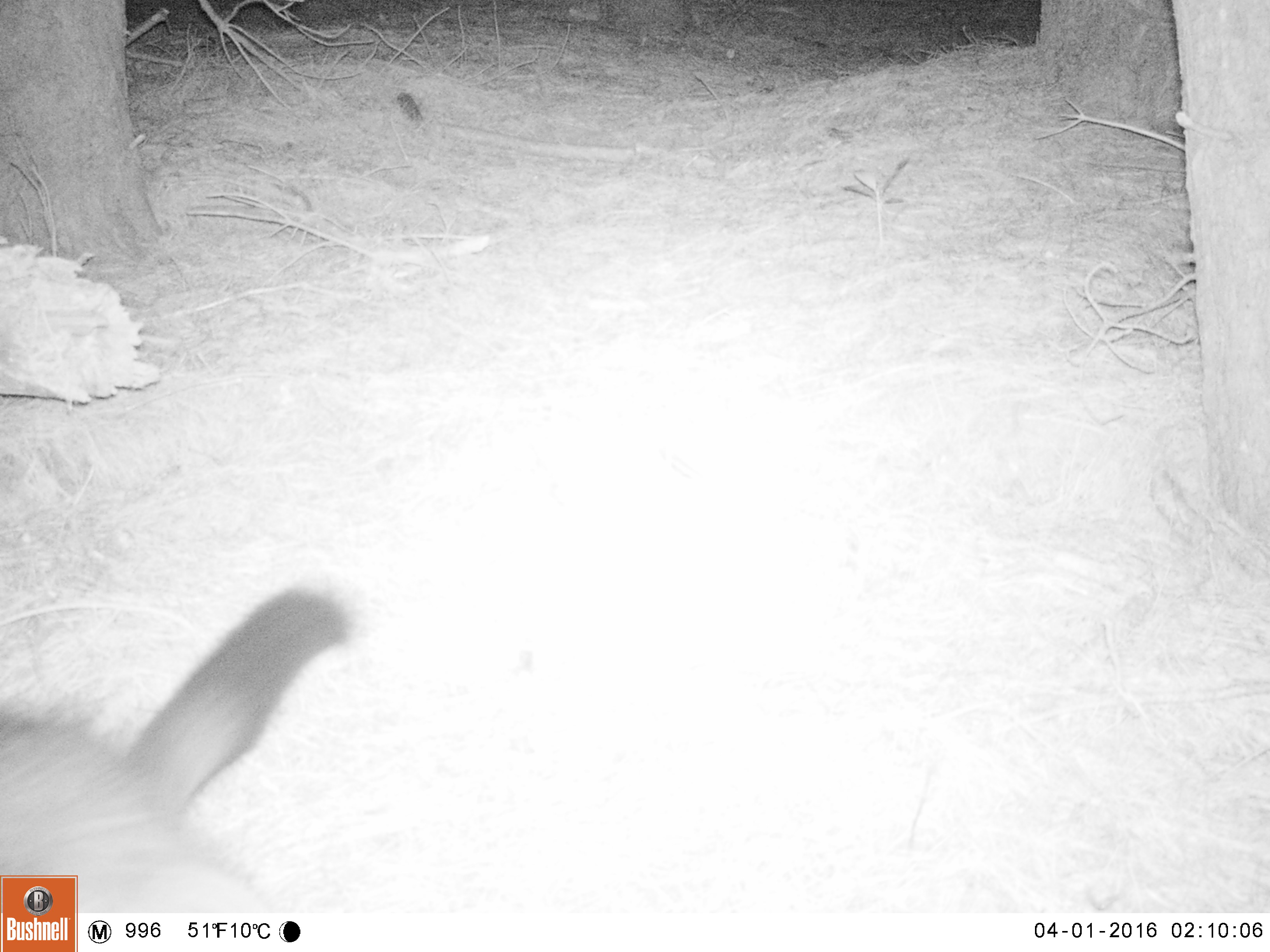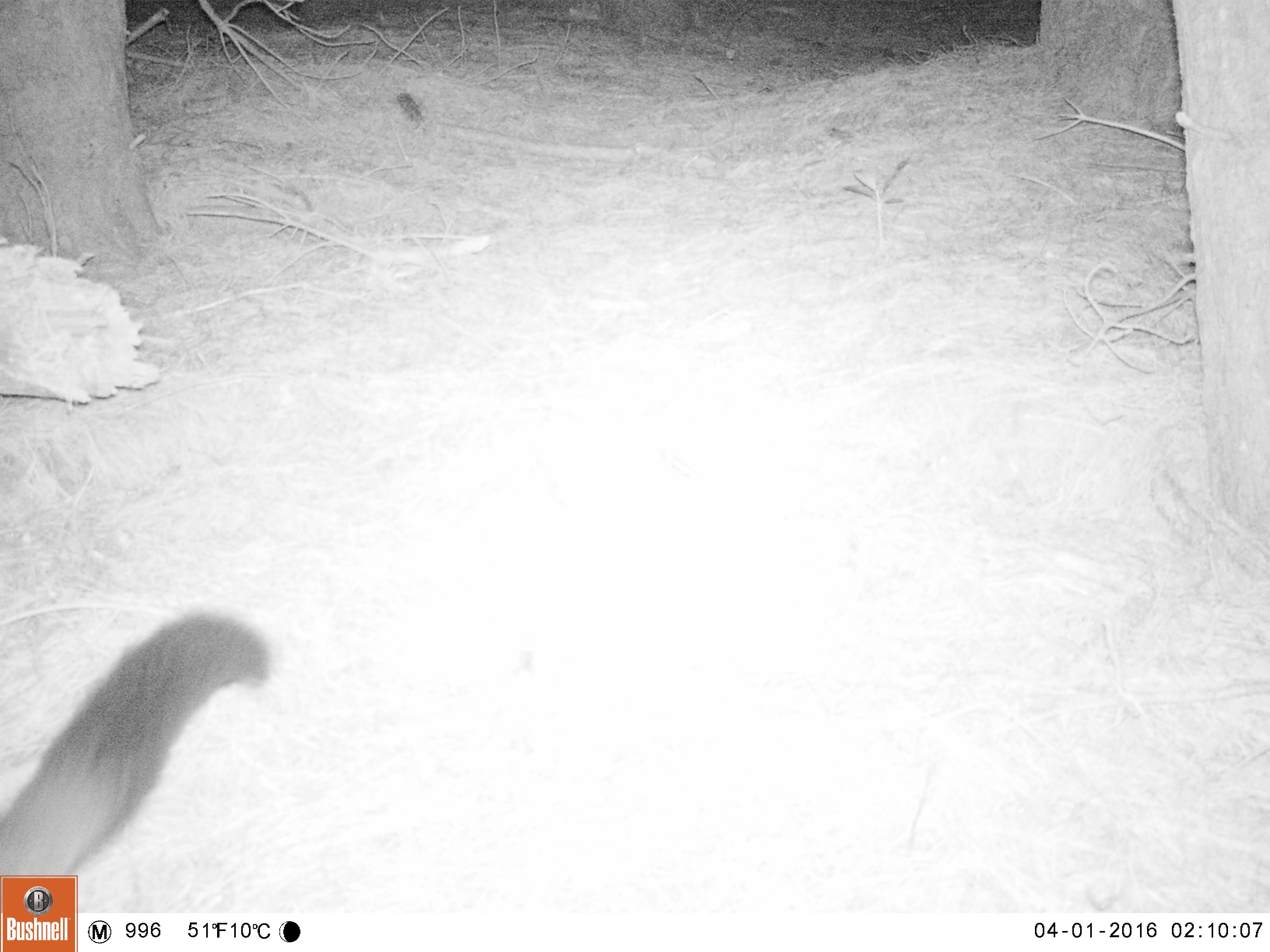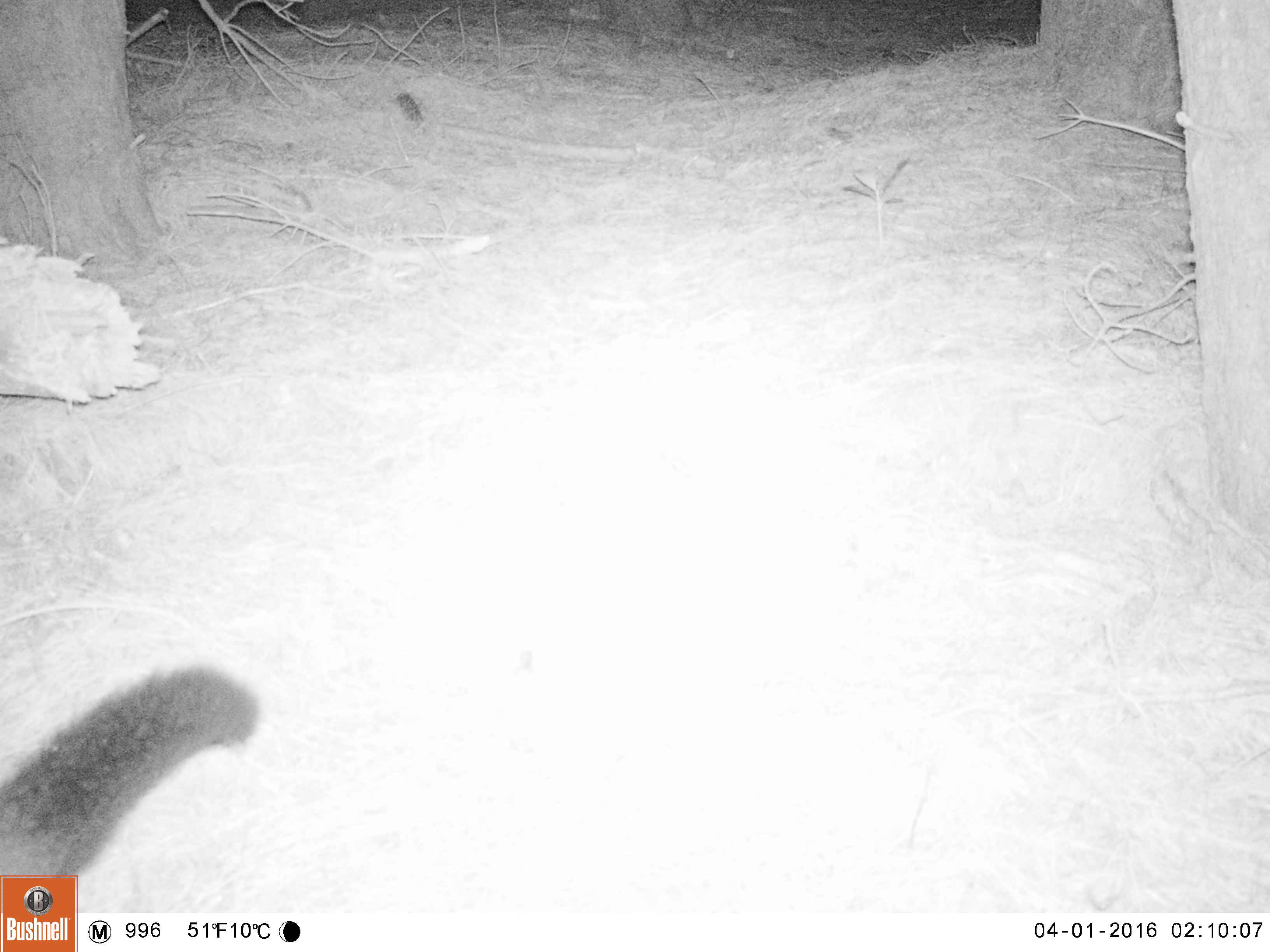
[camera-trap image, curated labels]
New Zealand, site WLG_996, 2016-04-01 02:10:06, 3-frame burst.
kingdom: Animalia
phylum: Chordata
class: Mammalia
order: Diprotodontia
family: Phalangeridae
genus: Trichosurus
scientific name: Trichosurus vulpecula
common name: common brushtail possum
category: possum